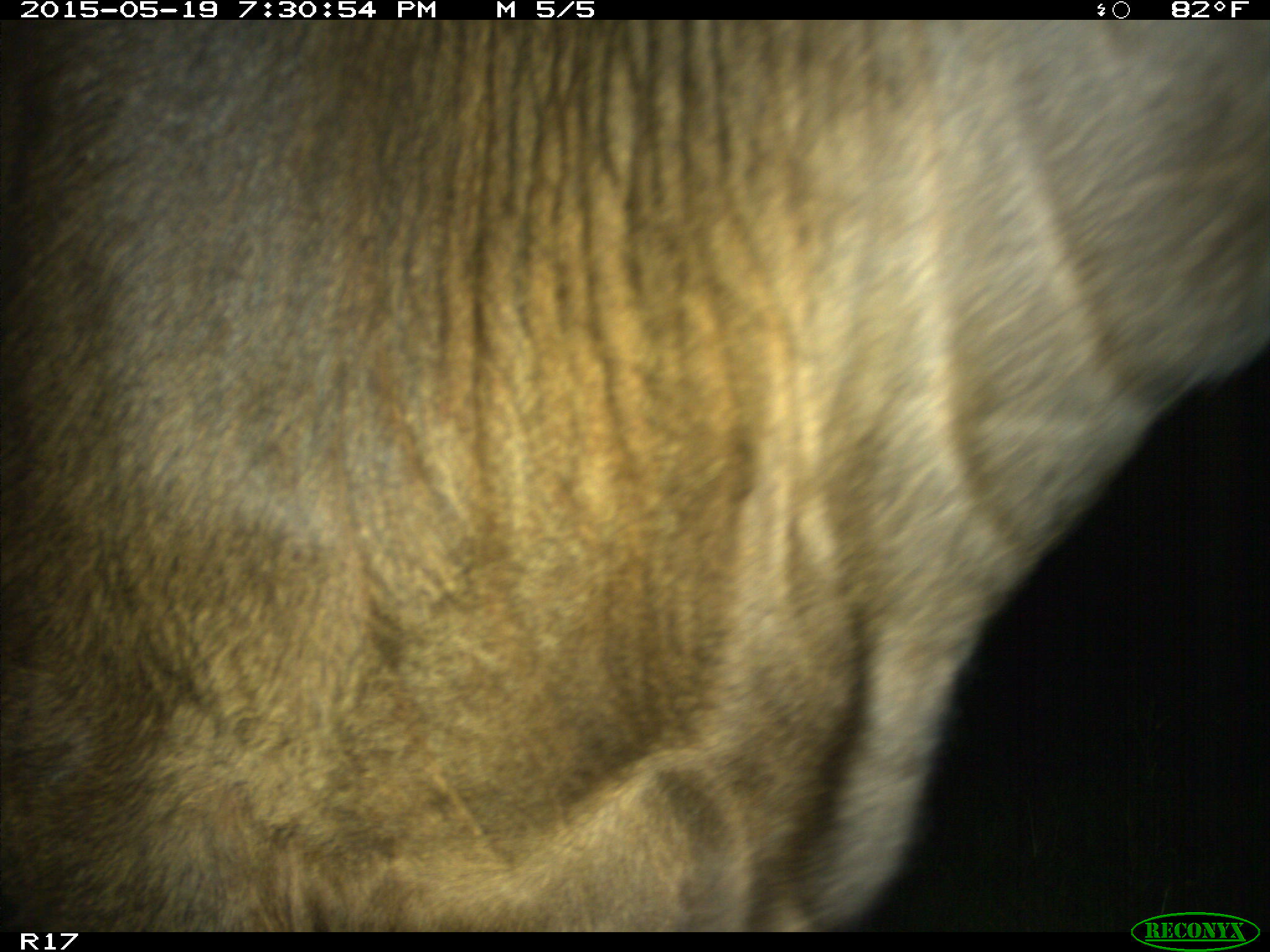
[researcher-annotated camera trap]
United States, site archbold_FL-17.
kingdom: Animalia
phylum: Chordata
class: Mammalia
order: Artiodactyla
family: Bovidae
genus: Bos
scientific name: Bos taurus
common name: domestic cow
Bos taurus (domestic cow).